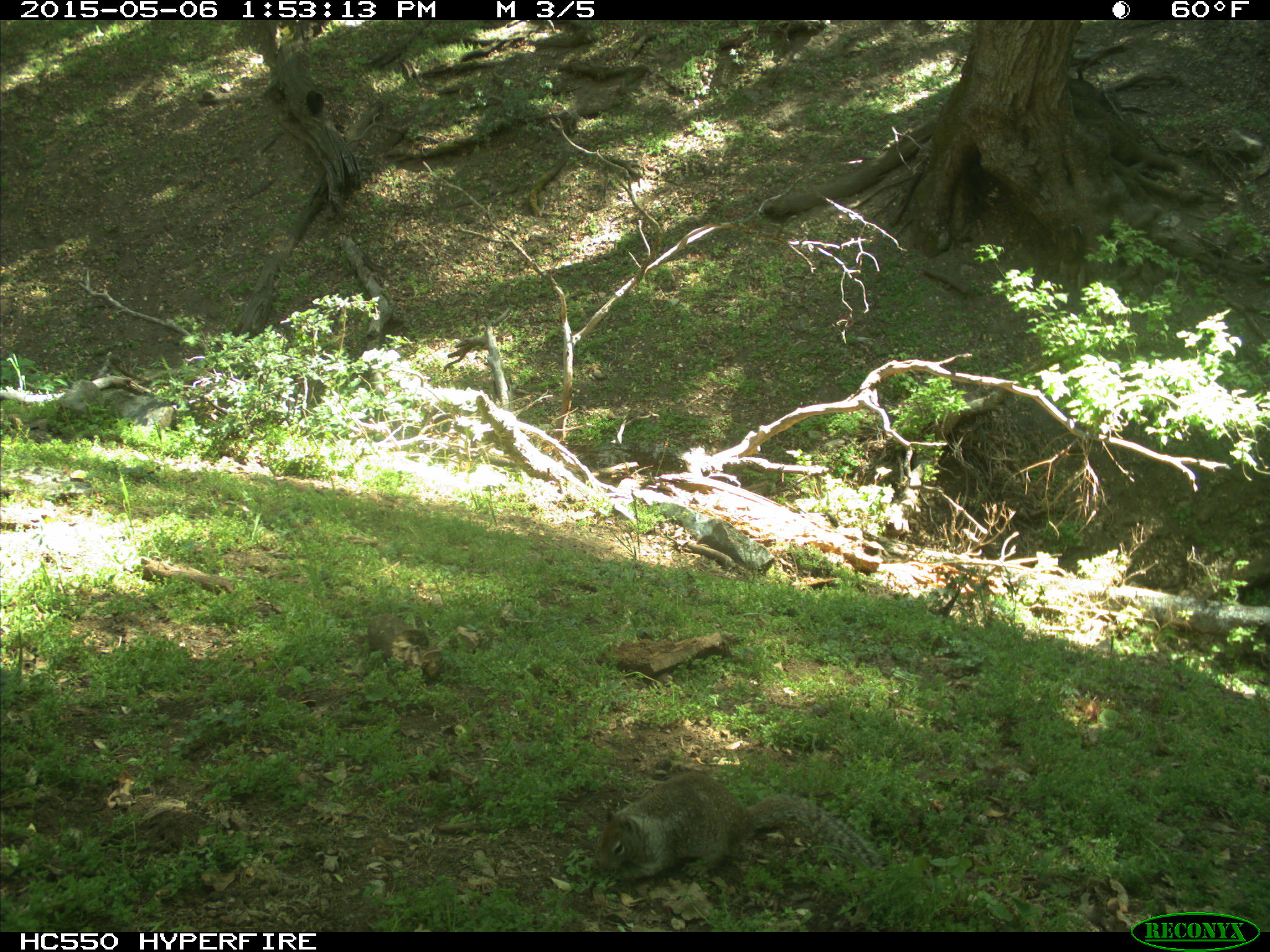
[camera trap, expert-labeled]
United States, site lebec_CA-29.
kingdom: Animalia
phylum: Chordata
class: Mammalia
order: Rodentia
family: Sciuridae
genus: Otospermophilus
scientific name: Otospermophilus beecheyi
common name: california ground squirrel